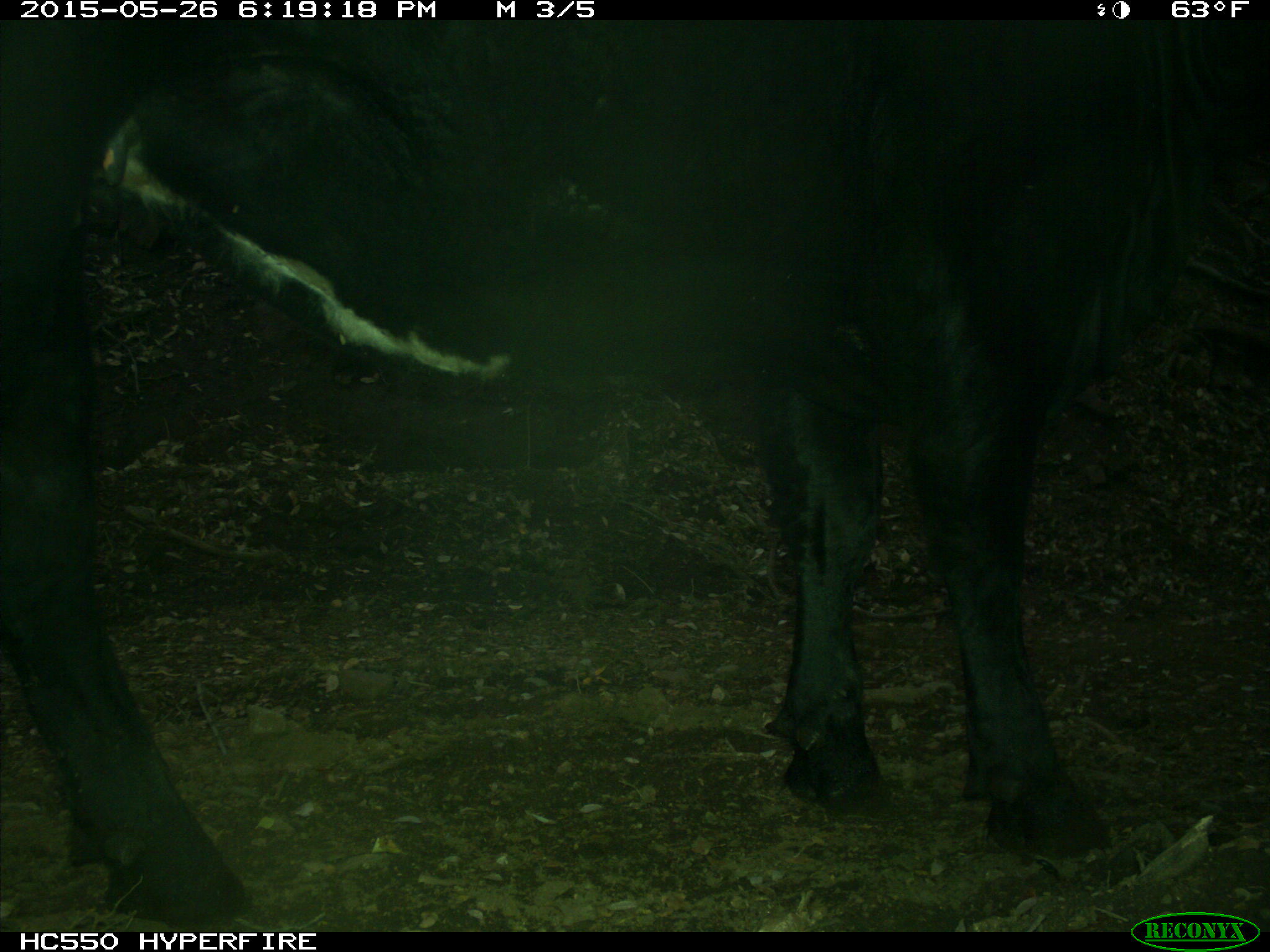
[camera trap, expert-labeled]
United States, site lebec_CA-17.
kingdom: Animalia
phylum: Chordata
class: Mammalia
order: Artiodactyla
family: Bovidae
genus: Bos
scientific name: Bos taurus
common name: domestic cow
Bos taurus (domestic cow).